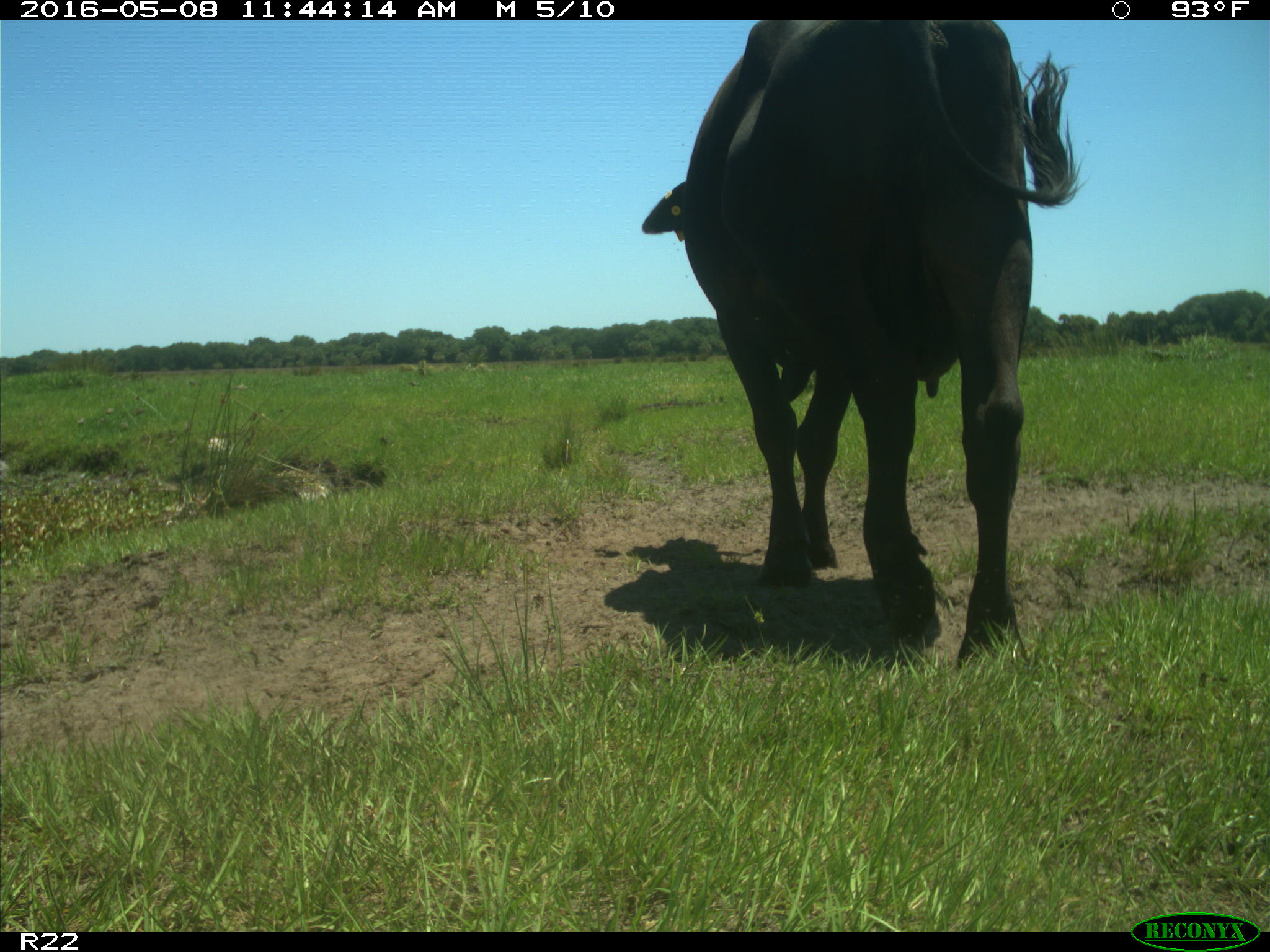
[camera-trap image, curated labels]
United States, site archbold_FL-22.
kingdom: Animalia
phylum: Chordata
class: Mammalia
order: Artiodactyla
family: Bovidae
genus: Bos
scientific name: Bos taurus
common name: domestic cow